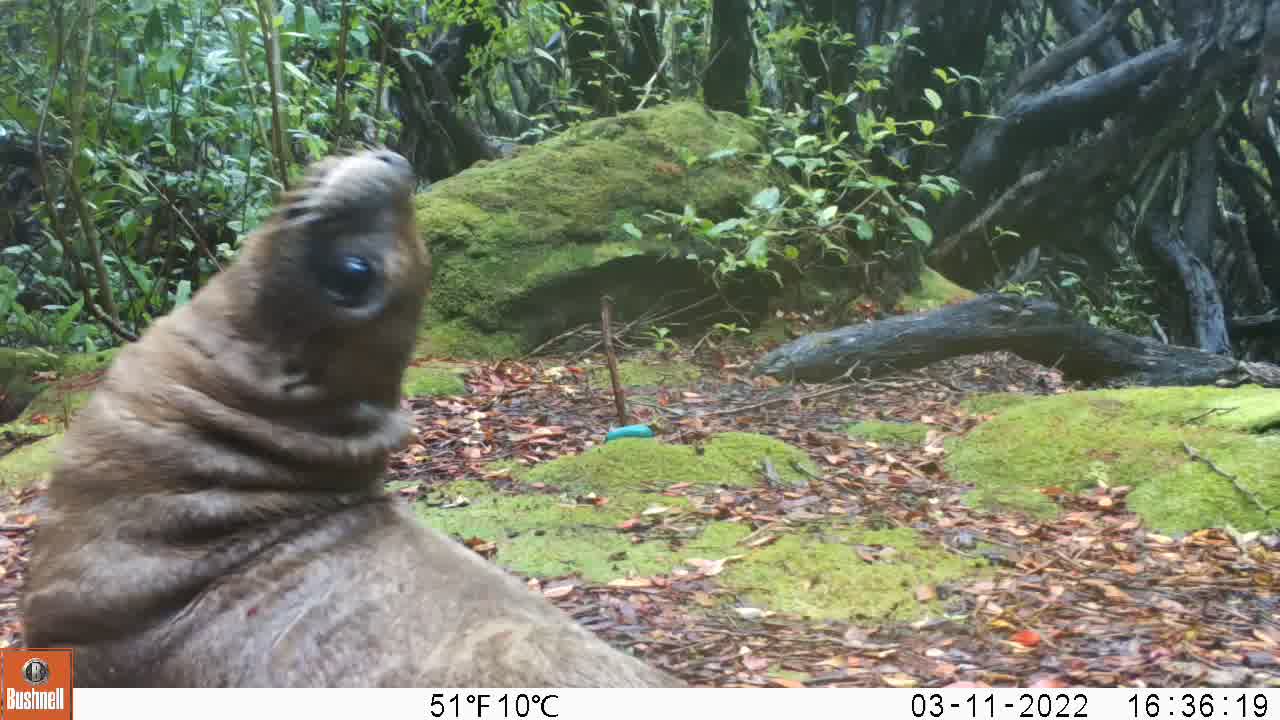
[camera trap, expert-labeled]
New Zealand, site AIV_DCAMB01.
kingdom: Animalia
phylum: Chordata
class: Mammalia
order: Carnivora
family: Otariidae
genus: Phocarctos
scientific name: Phocarctos hookeri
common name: new zealand sea lion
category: sealion